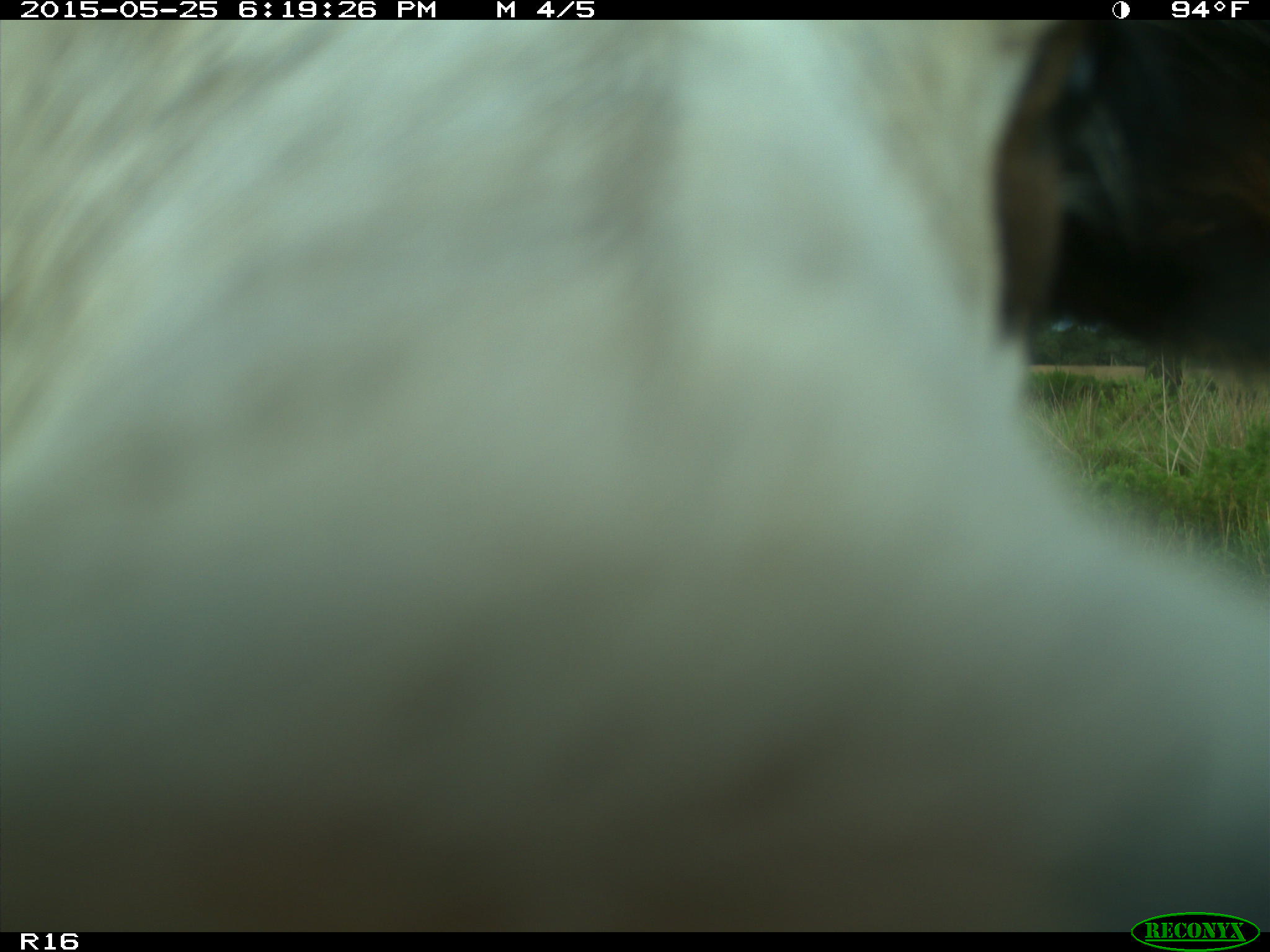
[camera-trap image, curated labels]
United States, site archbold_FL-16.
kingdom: Animalia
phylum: Chordata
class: Mammalia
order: Artiodactyla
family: Bovidae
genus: Bos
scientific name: Bos taurus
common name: domestic cow